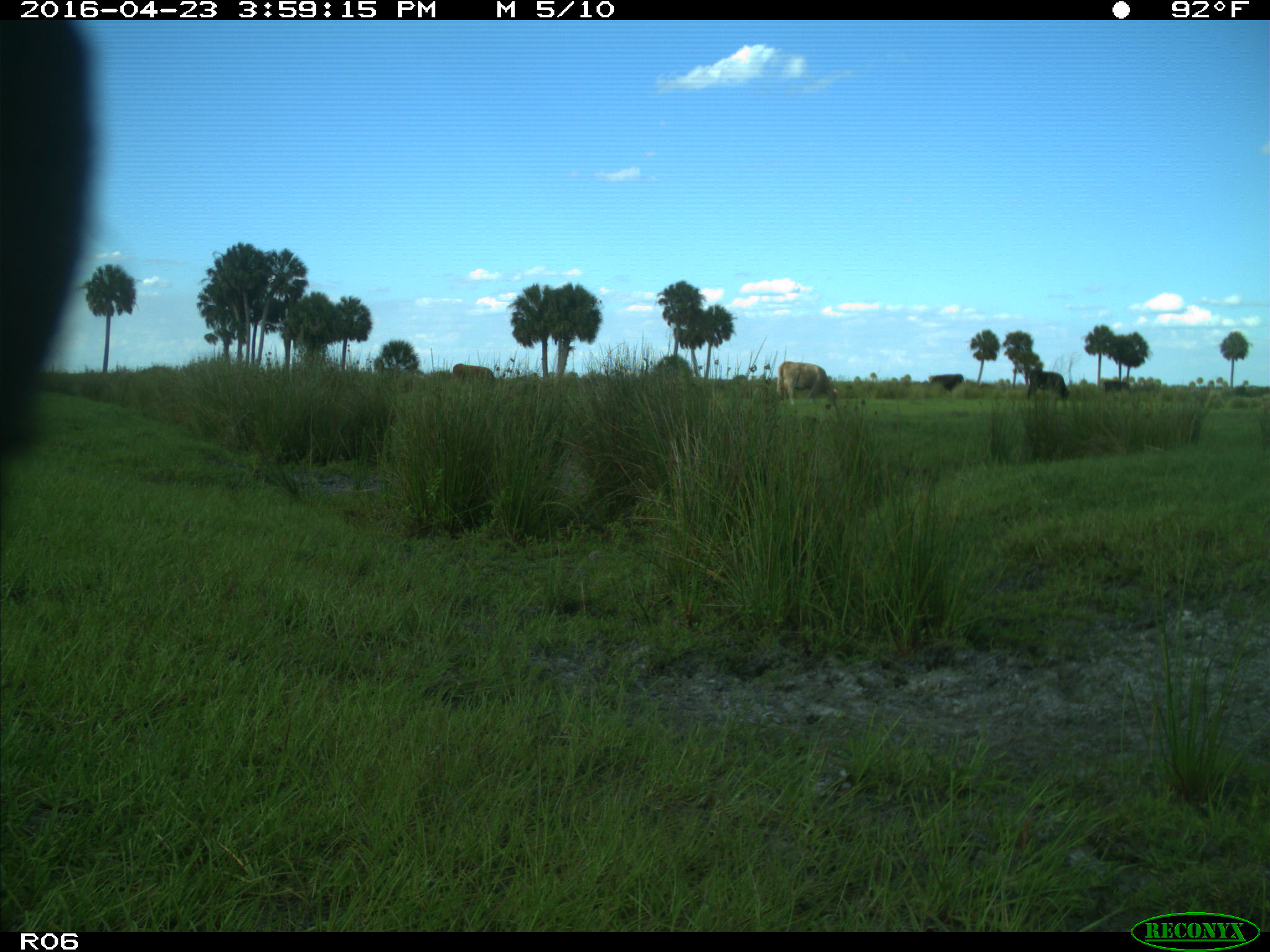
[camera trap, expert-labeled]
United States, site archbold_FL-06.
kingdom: Animalia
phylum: Chordata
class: Mammalia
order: Artiodactyla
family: Bovidae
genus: Bos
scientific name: Bos taurus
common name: domestic cow